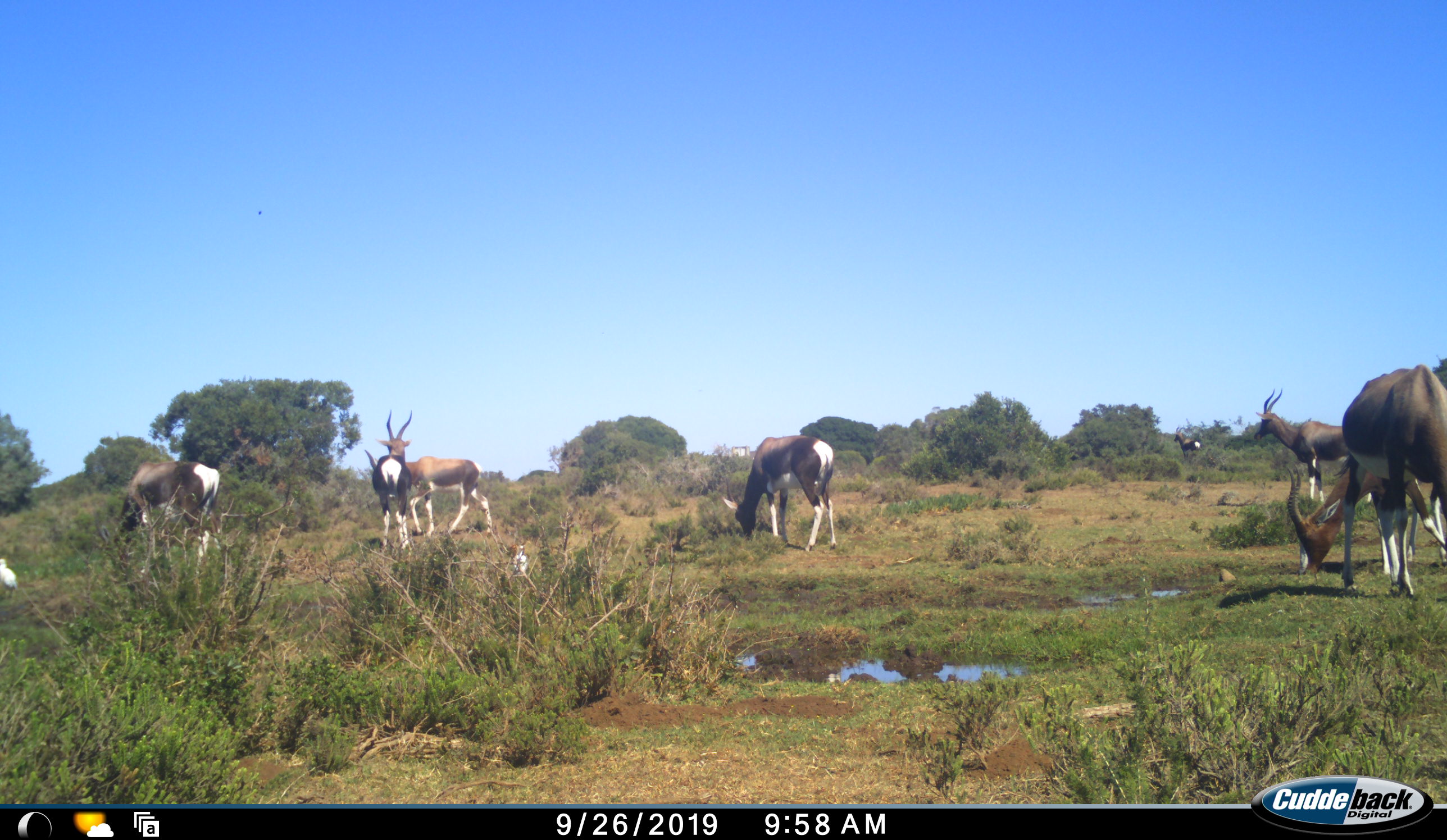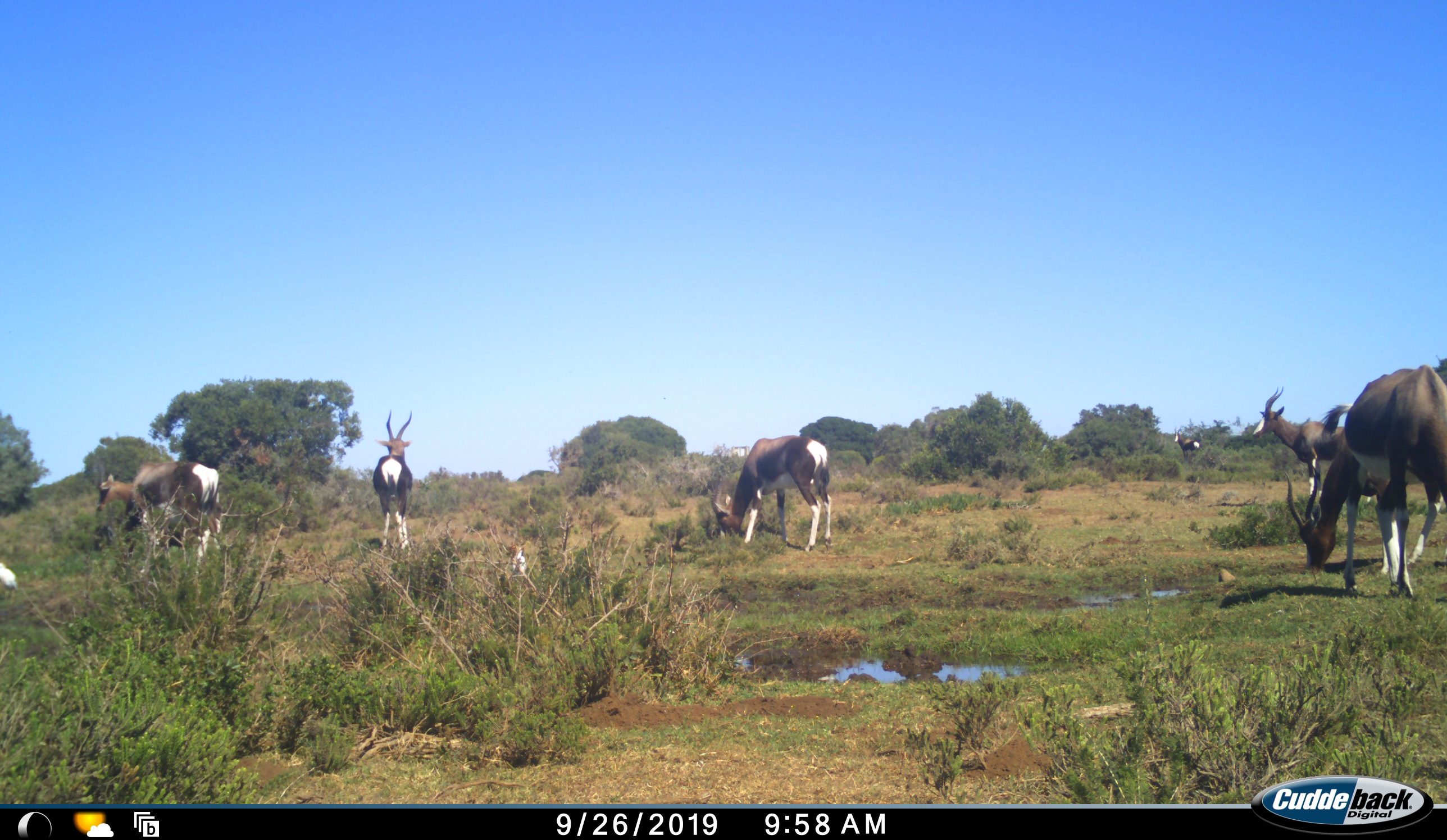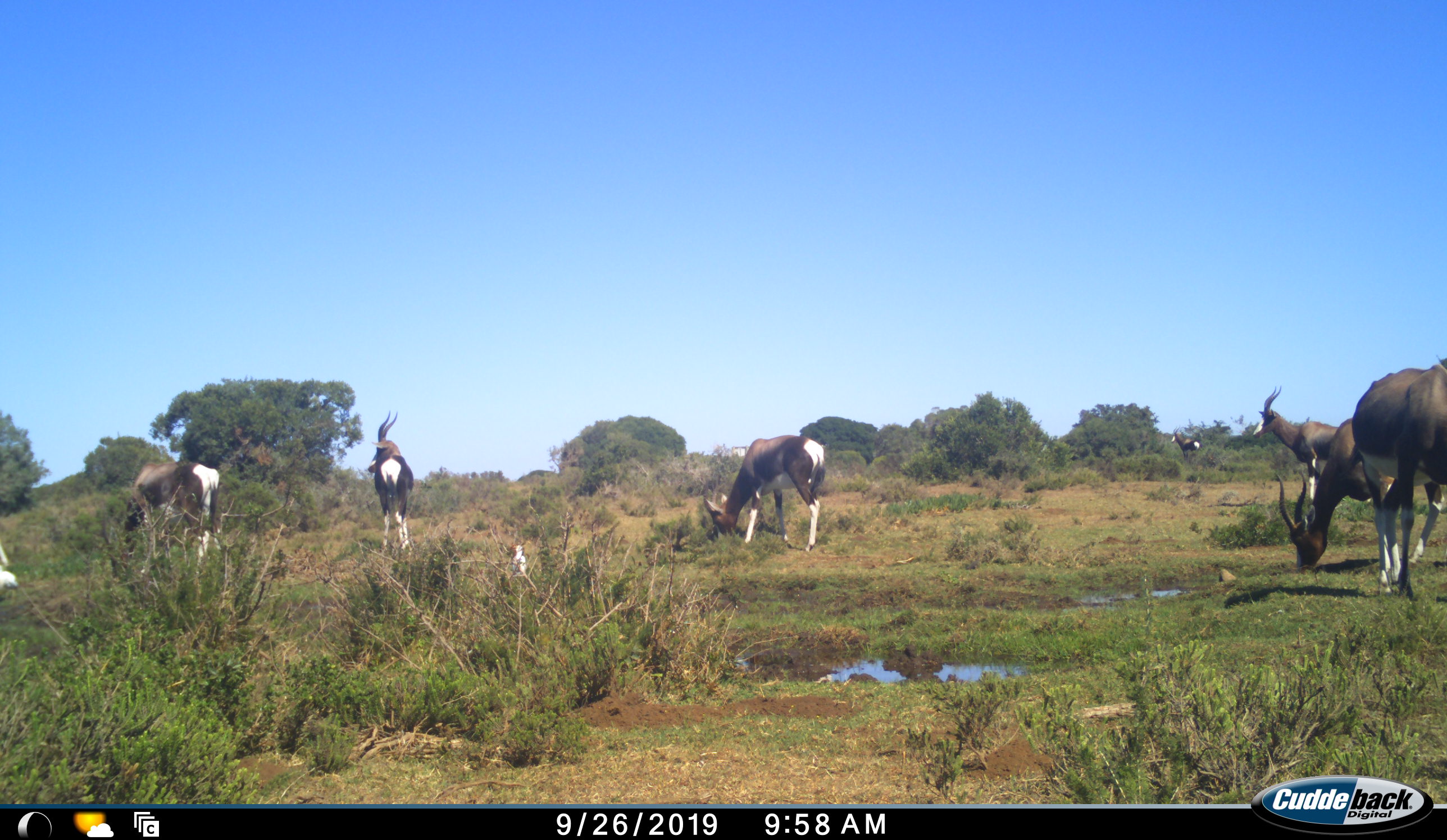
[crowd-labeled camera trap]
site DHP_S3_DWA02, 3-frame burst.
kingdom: Animalia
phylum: Chordata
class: Mammalia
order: Artiodactyla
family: Bovidae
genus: Damaliscus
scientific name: Damaliscus pygargus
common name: bontebok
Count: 8.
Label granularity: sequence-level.